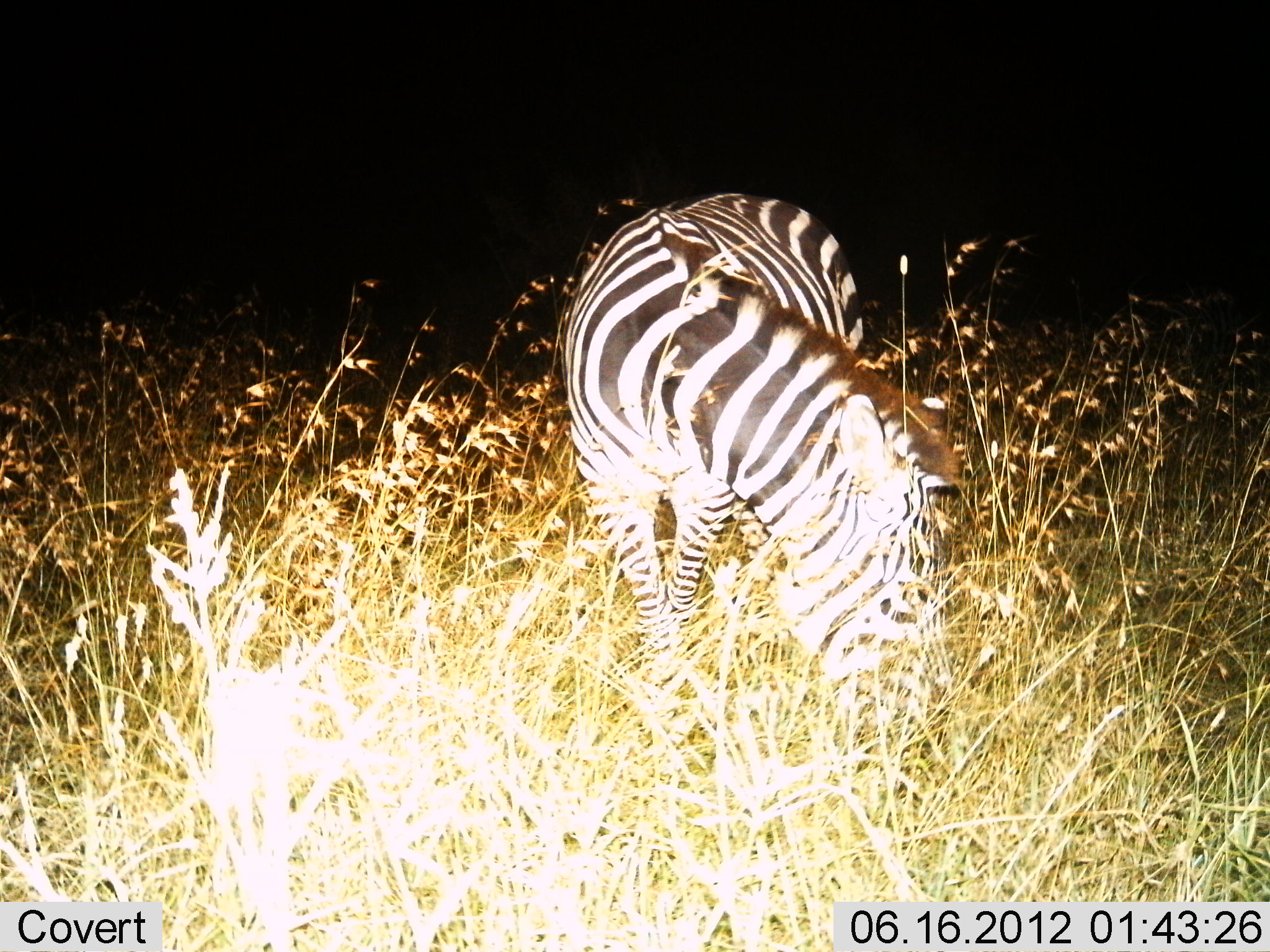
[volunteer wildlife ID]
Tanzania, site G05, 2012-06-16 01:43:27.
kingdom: Animalia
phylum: Chordata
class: Mammalia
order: Perissodactyla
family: Equidae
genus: Equus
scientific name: Equus quagga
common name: plains zebra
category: zebra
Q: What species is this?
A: Zebra (plains zebra) (Equus quagga).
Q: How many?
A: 1.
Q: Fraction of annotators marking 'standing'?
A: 40%.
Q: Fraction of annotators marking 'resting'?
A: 0%.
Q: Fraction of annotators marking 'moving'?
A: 0%.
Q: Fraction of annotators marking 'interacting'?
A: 0%.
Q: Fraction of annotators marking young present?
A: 0%.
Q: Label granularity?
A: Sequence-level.